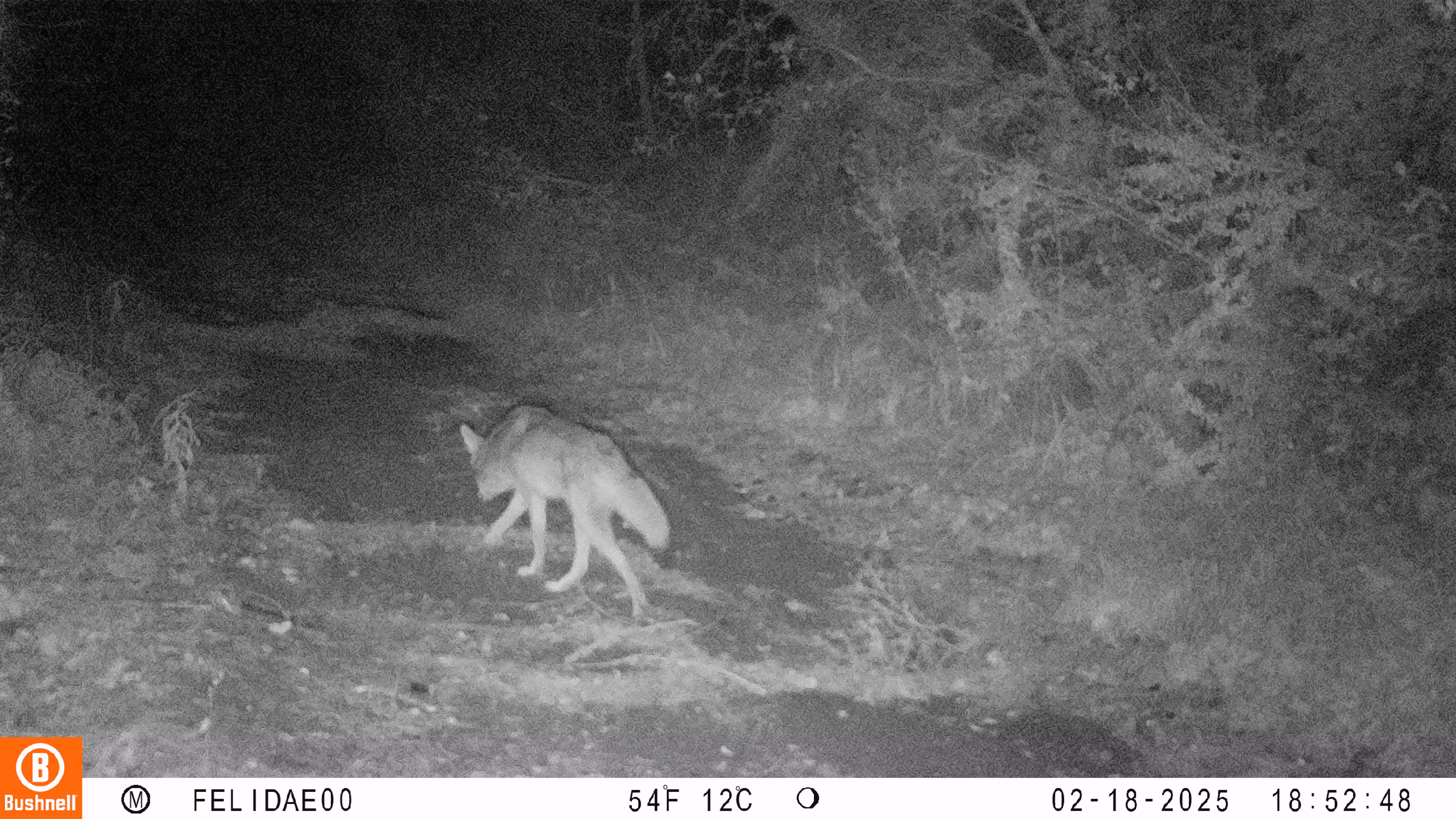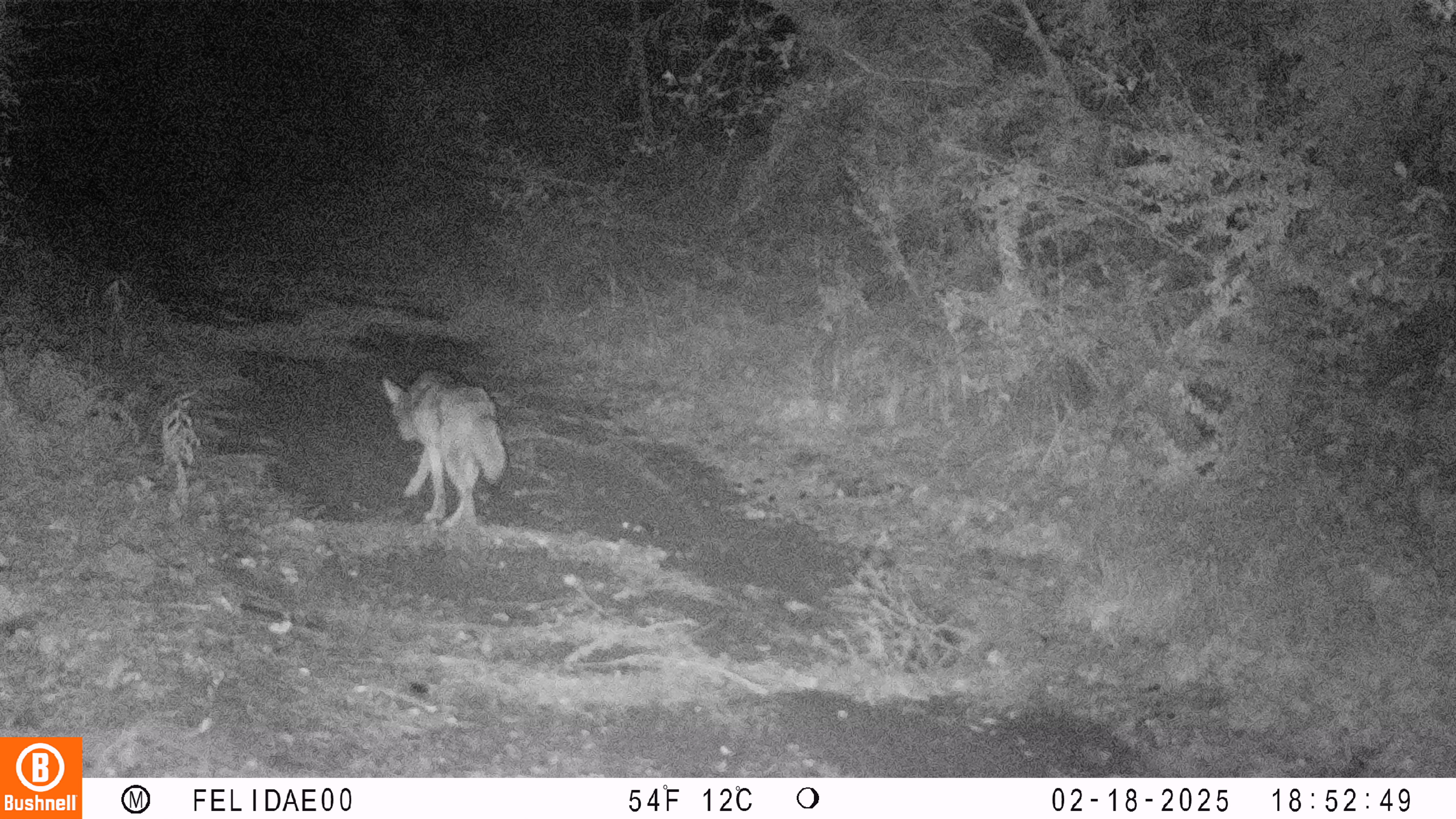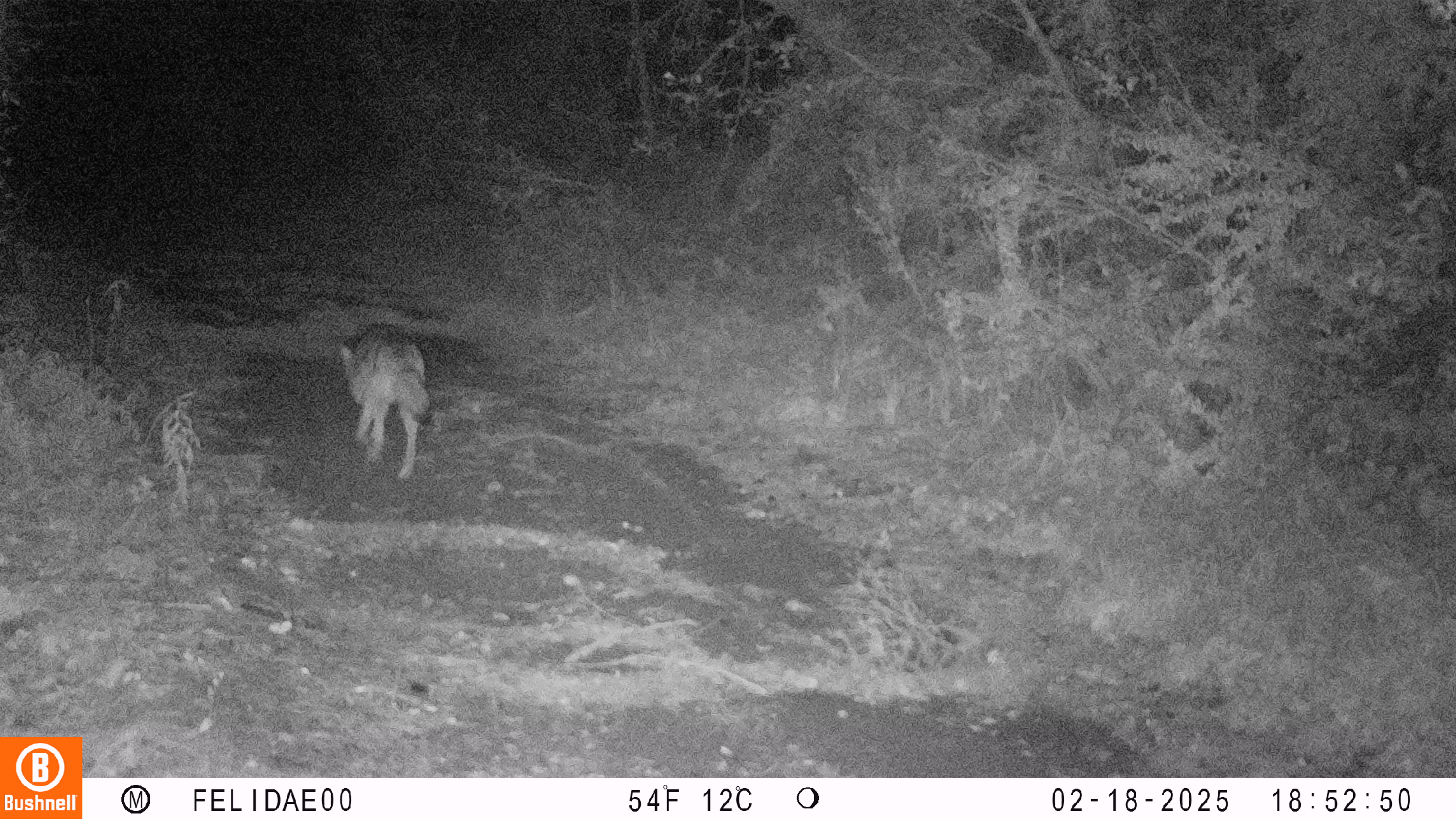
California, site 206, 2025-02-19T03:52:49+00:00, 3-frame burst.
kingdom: Animalia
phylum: Chordata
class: Mammalia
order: Carnivora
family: Canidae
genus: Canis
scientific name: Canis latrans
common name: coyote